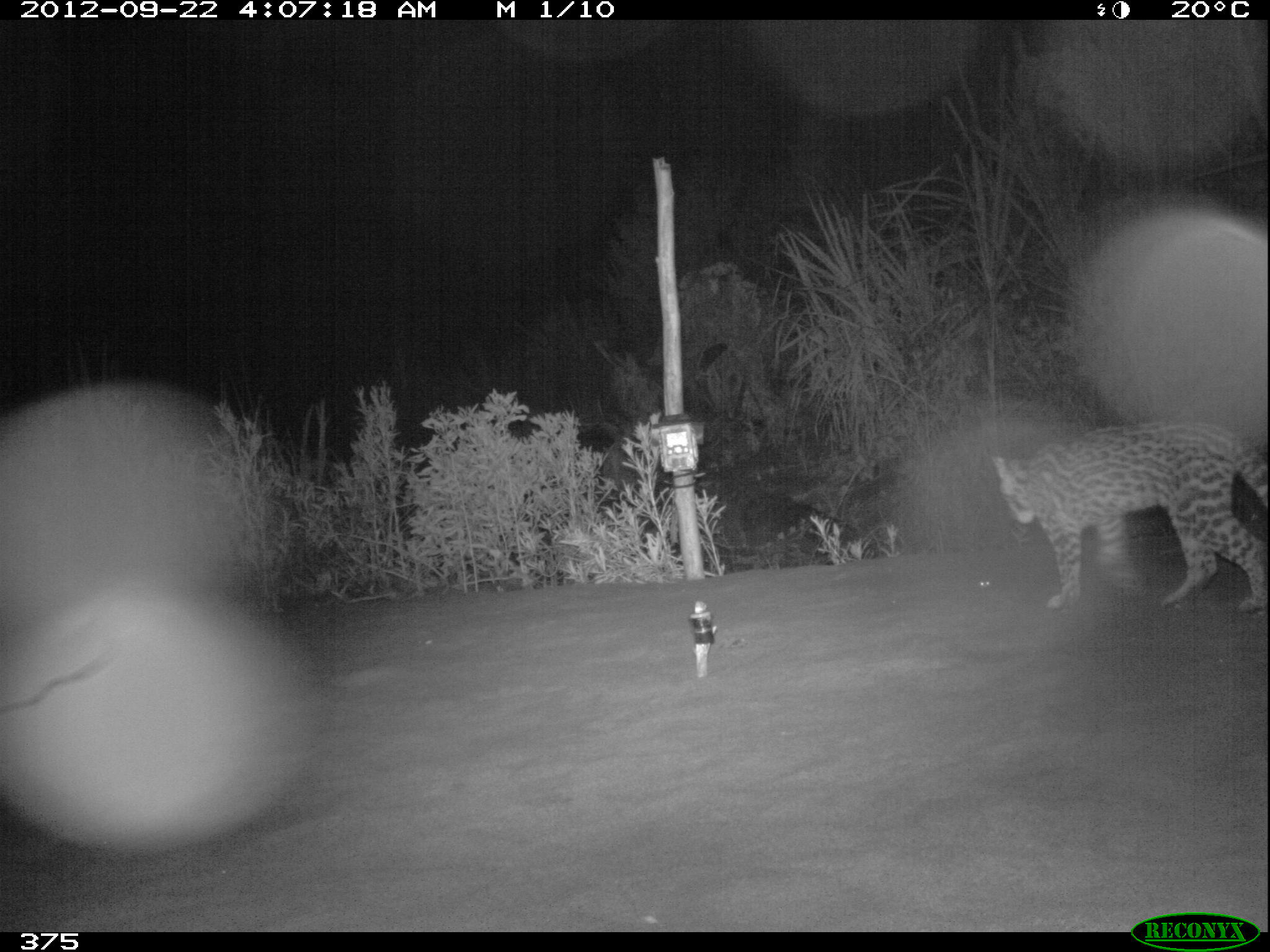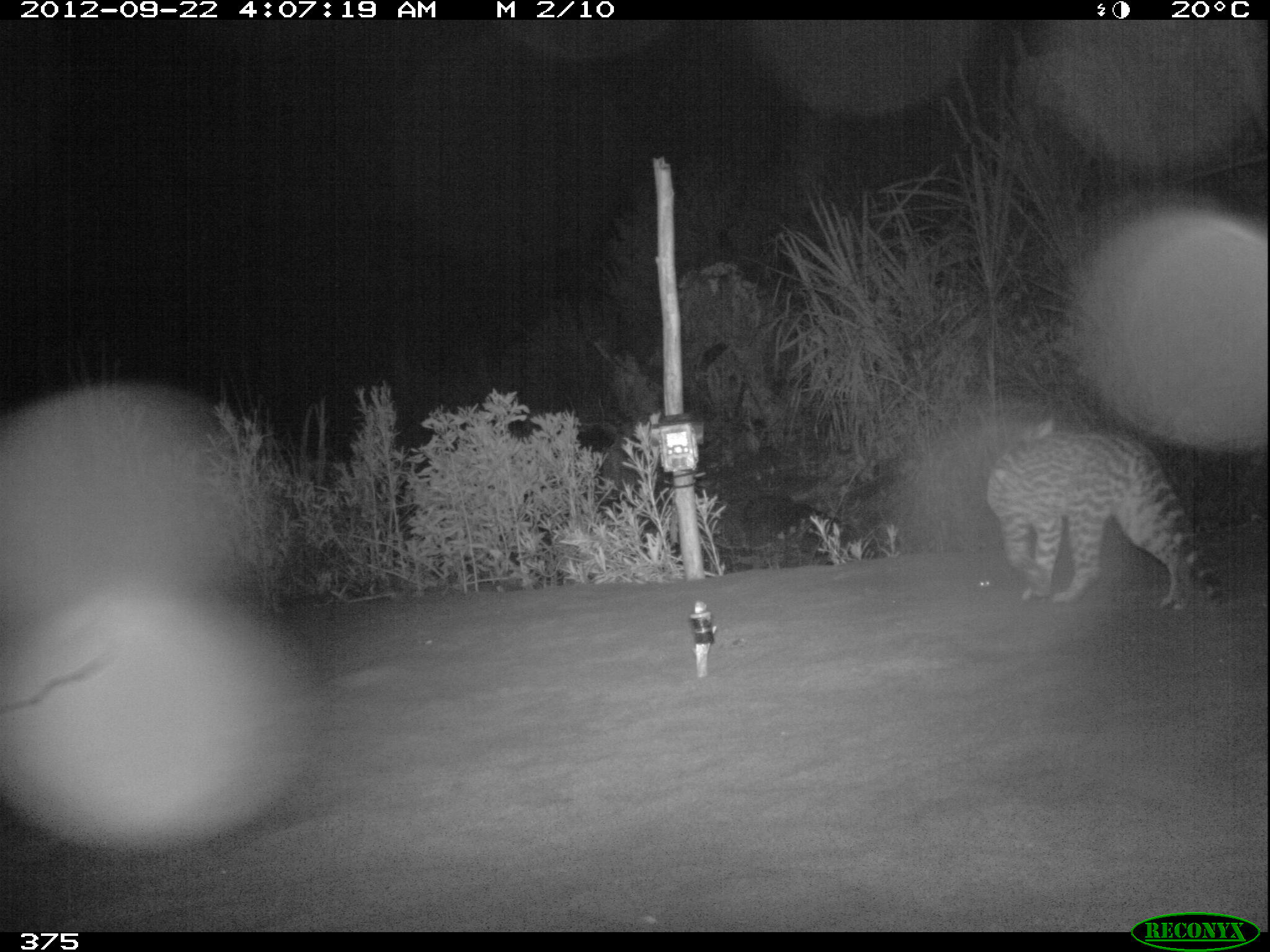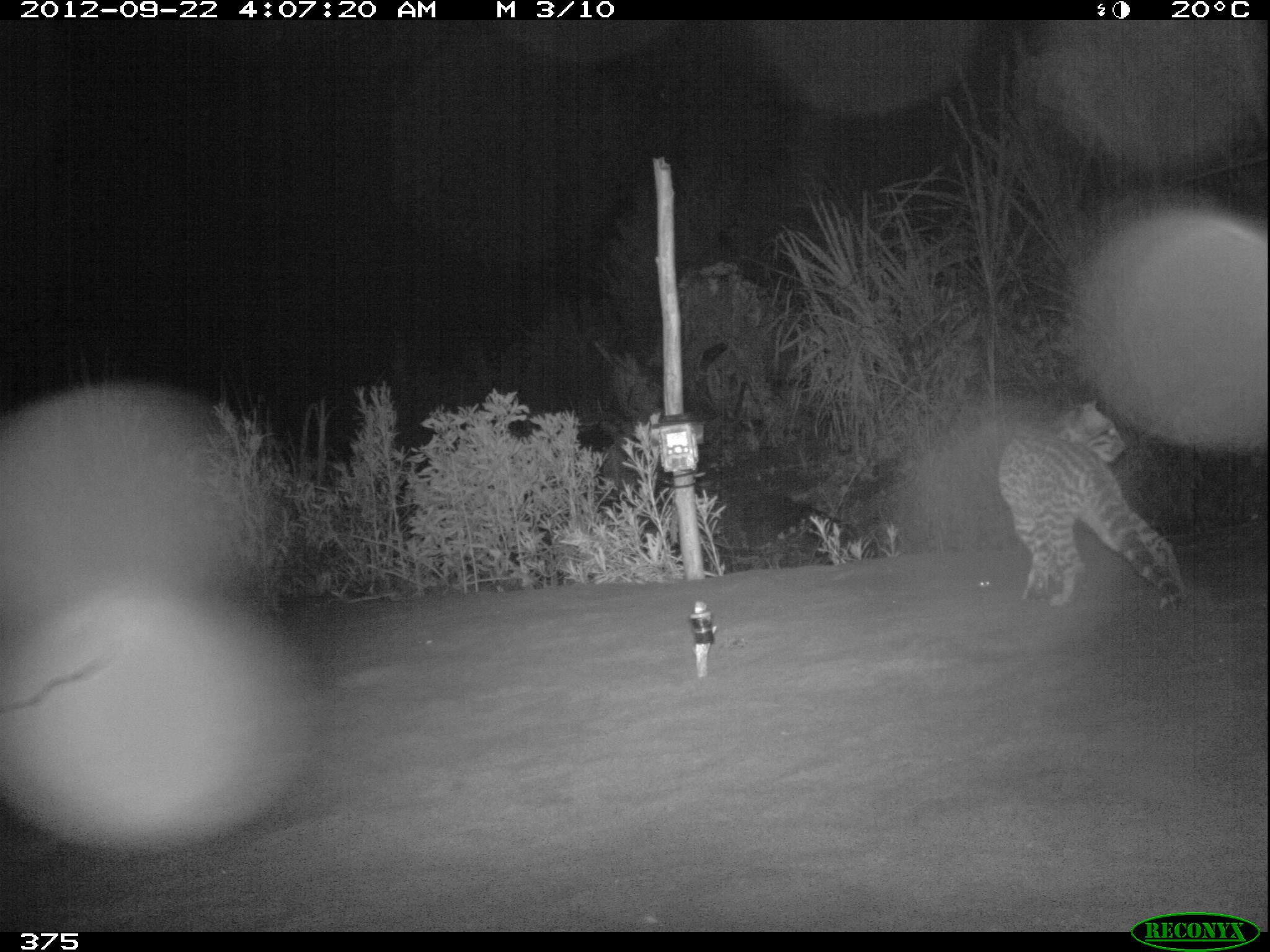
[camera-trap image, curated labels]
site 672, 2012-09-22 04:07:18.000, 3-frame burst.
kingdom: Animalia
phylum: Chordata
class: Mammalia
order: Carnivora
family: Felidae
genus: Leopardus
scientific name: Leopardus pardalis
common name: ocelot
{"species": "Leopardus pardalis (ocelot)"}